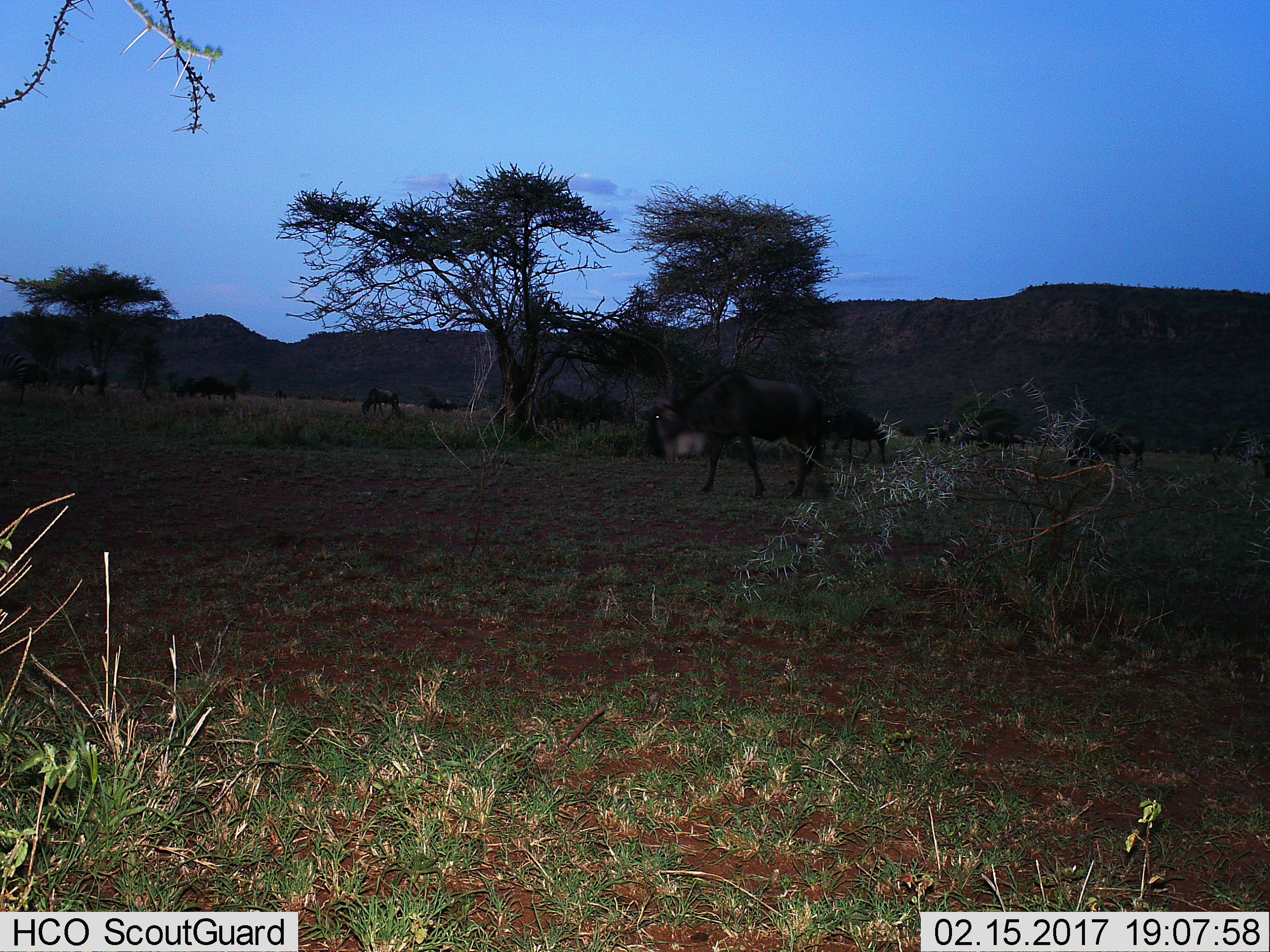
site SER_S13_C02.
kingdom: Animalia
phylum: Chordata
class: Mammalia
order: Artiodactyla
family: Bovidae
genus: Connochaetes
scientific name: Connochaetes taurinus taurinus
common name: blue wildebeest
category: wildebeestblue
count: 11-50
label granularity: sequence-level